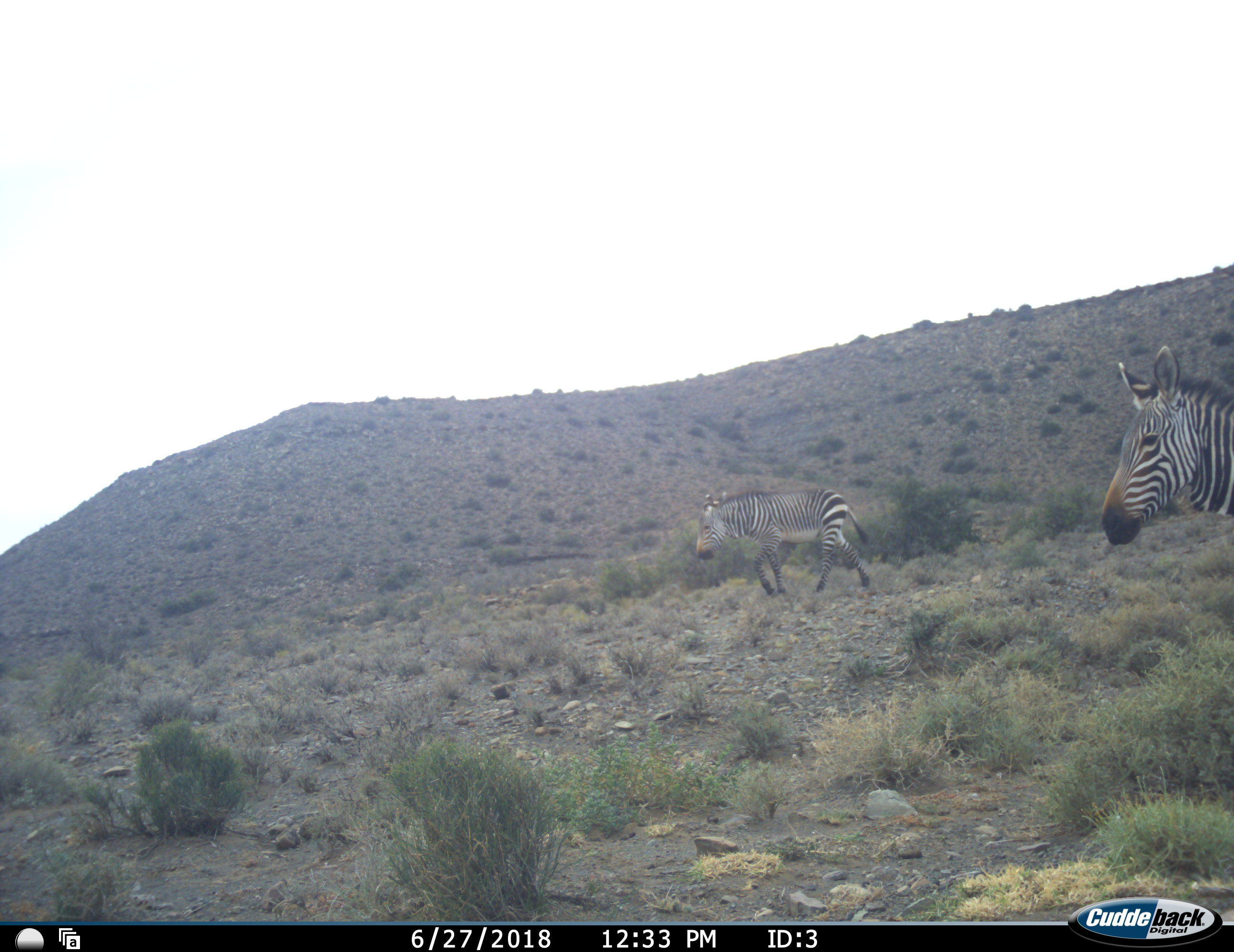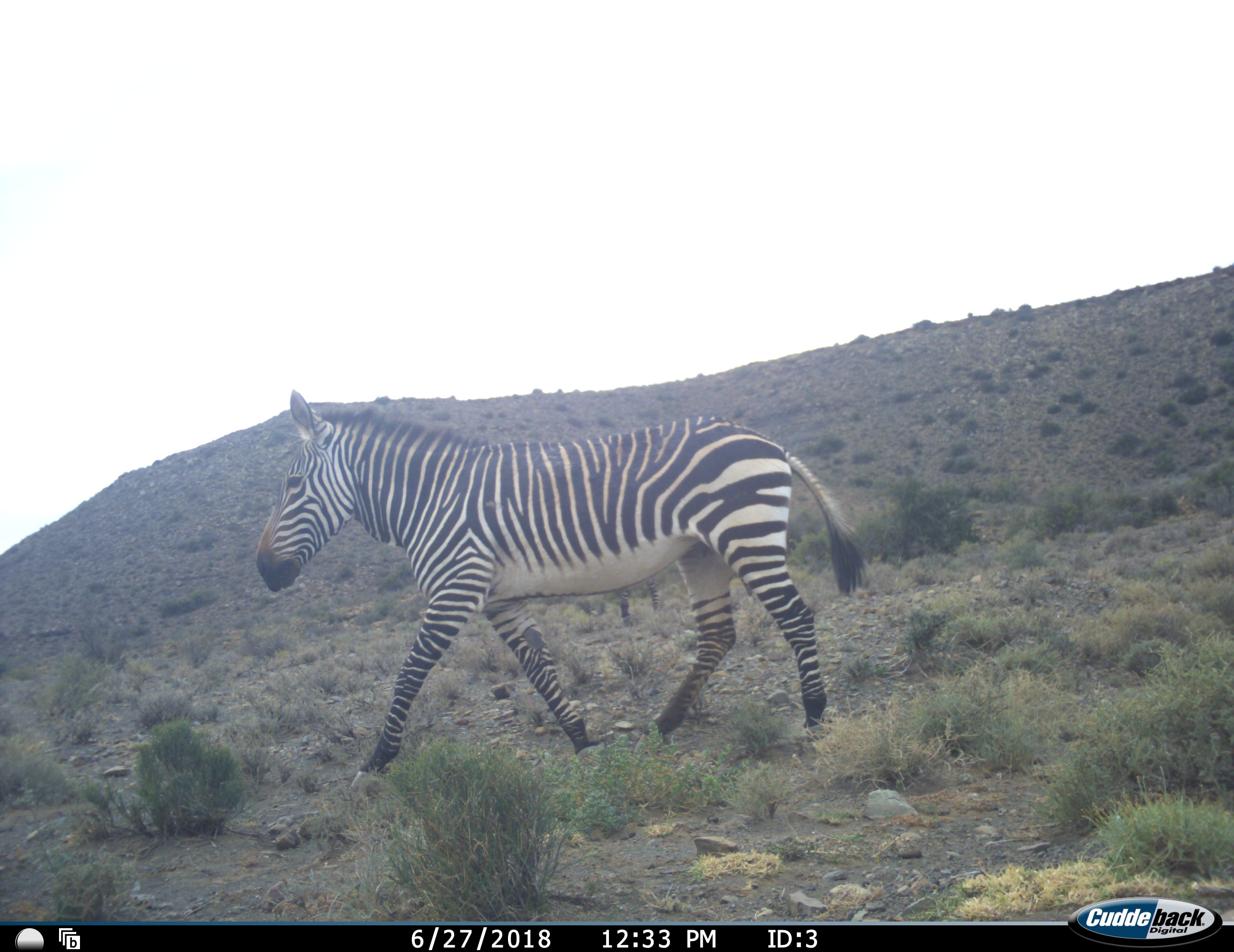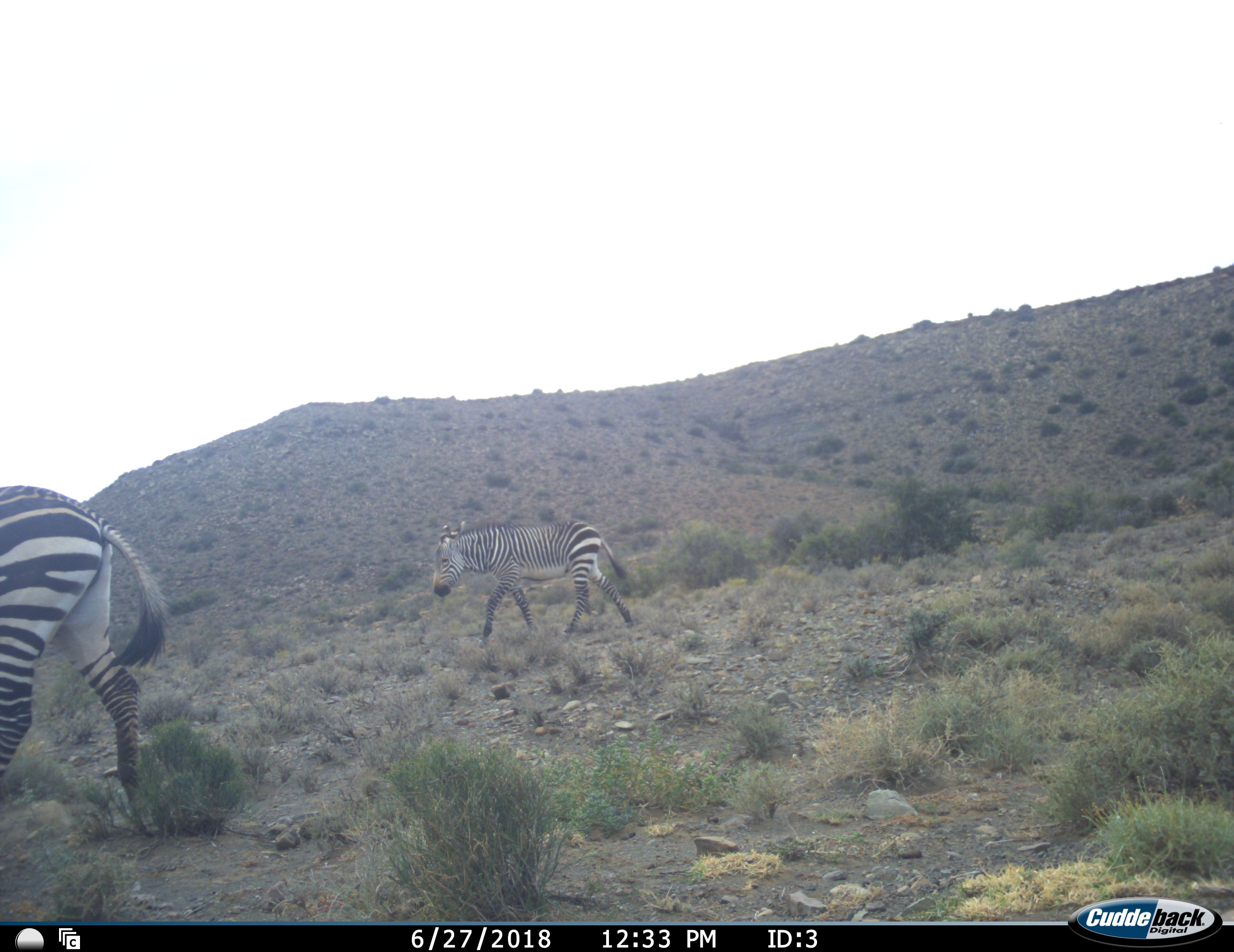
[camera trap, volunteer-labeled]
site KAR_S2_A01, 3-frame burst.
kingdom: Animalia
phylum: Chordata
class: Mammalia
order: Perissodactyla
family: Equidae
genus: Equus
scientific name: Equus zebra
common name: mountain zebra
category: zebramountain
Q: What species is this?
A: Zebramountain (mountain zebra) (Equus zebra).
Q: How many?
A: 2.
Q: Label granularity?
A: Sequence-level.